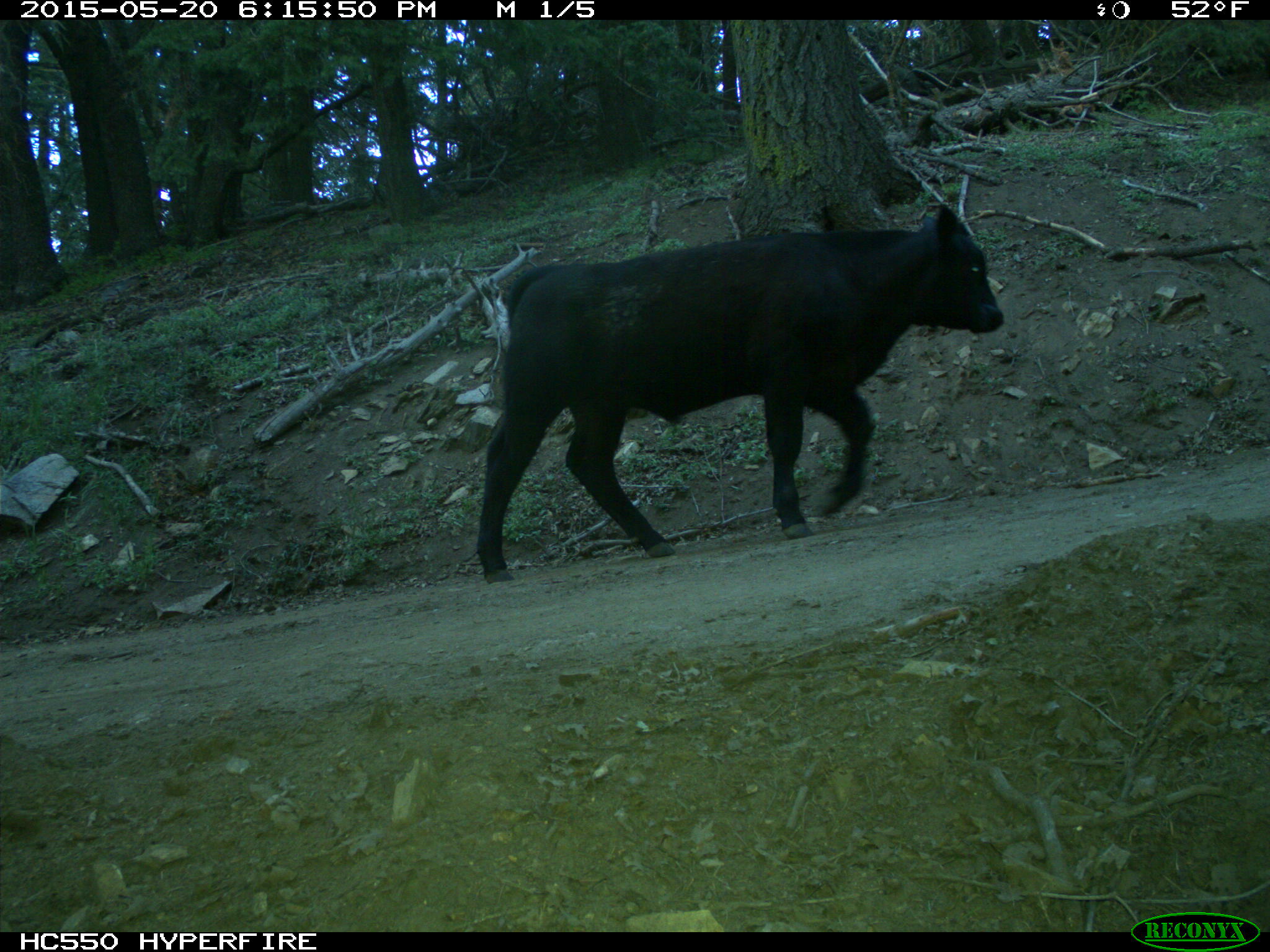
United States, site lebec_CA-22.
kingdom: Animalia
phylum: Chordata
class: Mammalia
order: Artiodactyla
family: Bovidae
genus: Bos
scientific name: Bos taurus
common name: domestic cow